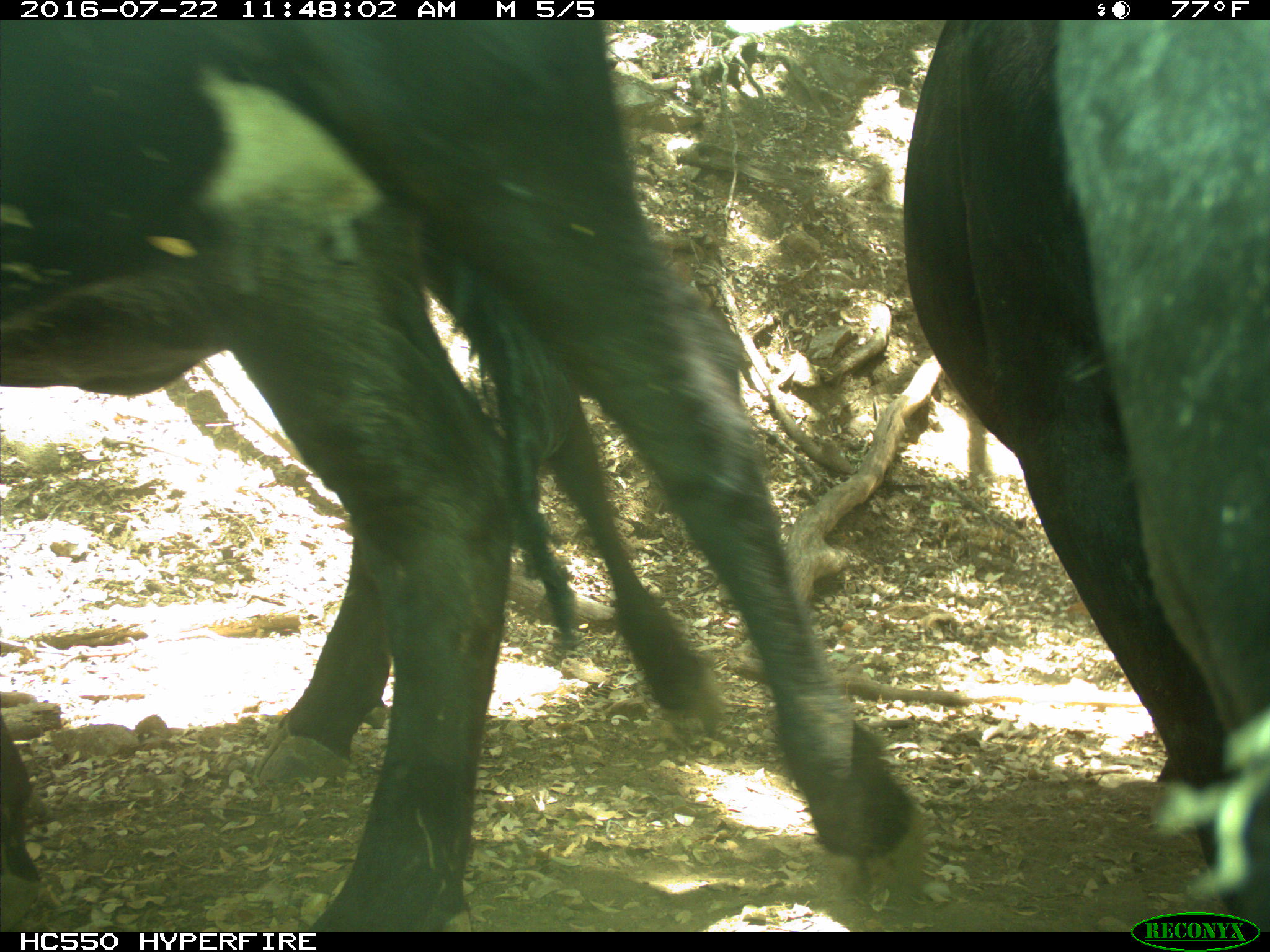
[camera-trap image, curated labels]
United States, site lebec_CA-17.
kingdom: Animalia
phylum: Chordata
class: Mammalia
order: Artiodactyla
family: Bovidae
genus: Bos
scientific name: Bos taurus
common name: domestic cow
Bos taurus (domestic cow).